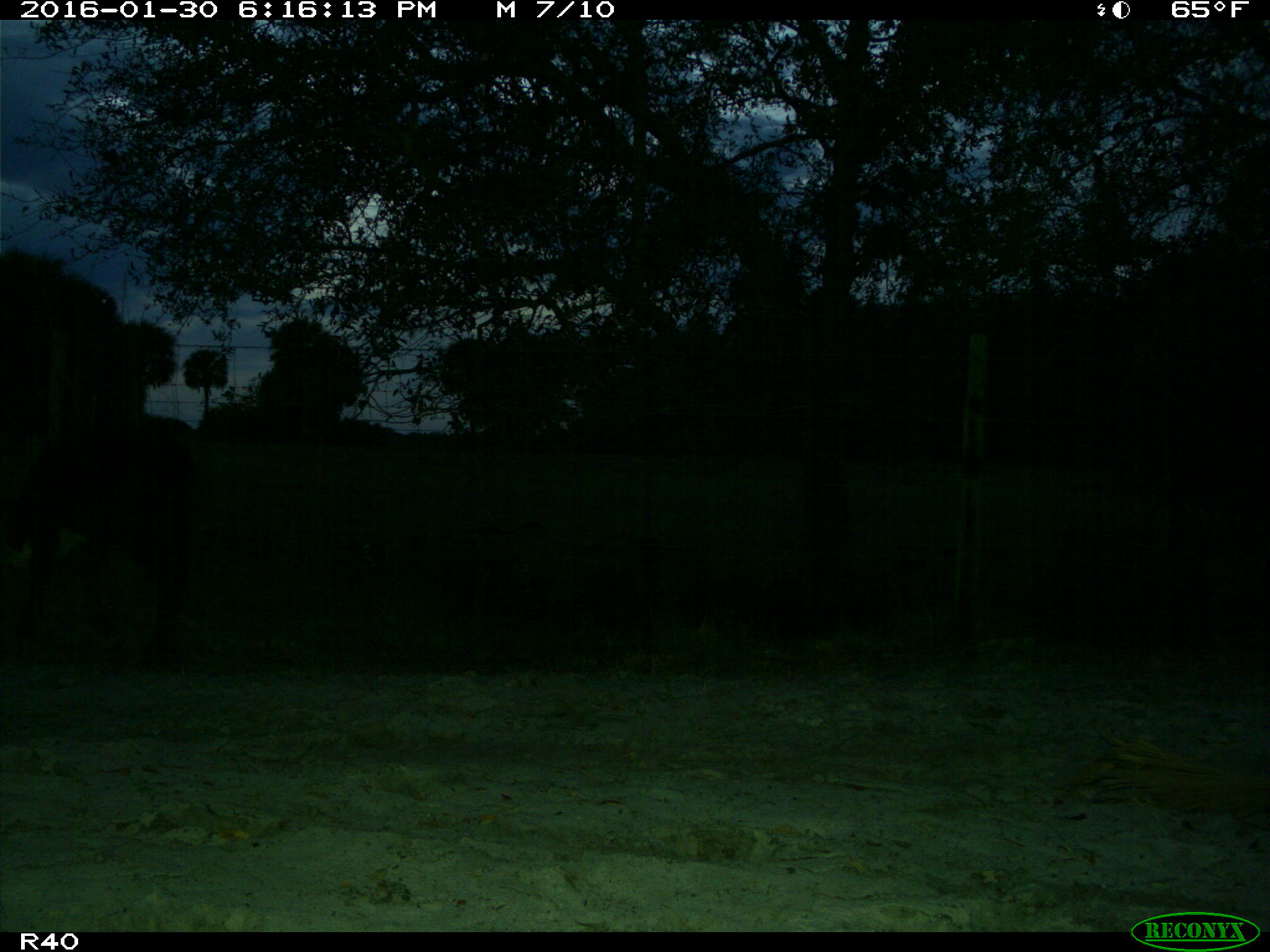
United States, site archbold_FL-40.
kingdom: Animalia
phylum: Chordata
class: Mammalia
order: Artiodactyla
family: Bovidae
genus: Bos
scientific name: Bos taurus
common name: domestic cow